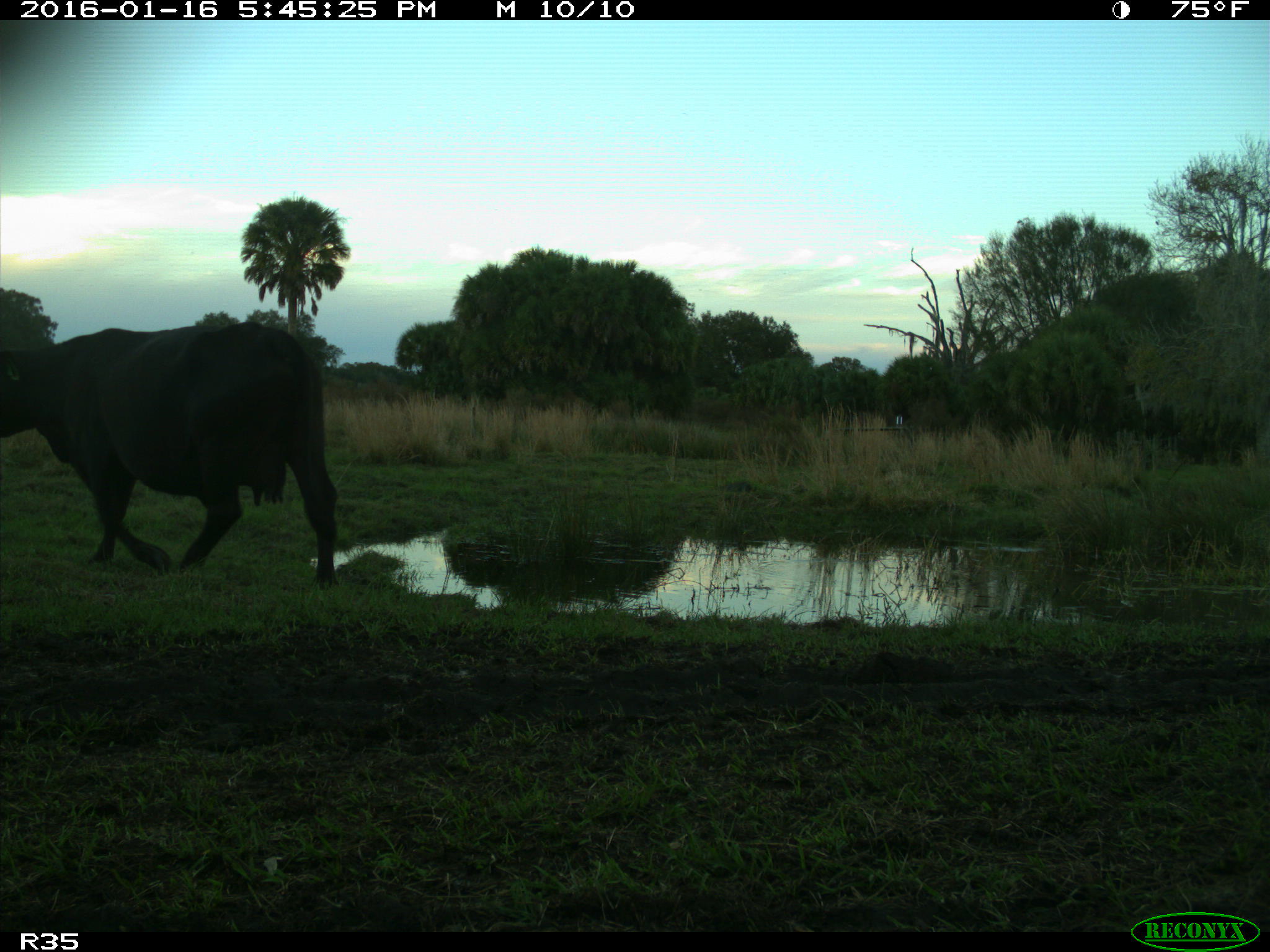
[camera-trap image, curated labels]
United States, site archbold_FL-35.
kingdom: Animalia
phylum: Chordata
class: Mammalia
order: Artiodactyla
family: Bovidae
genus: Bos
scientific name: Bos taurus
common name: domestic cow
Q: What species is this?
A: Bos taurus (domestic cow).